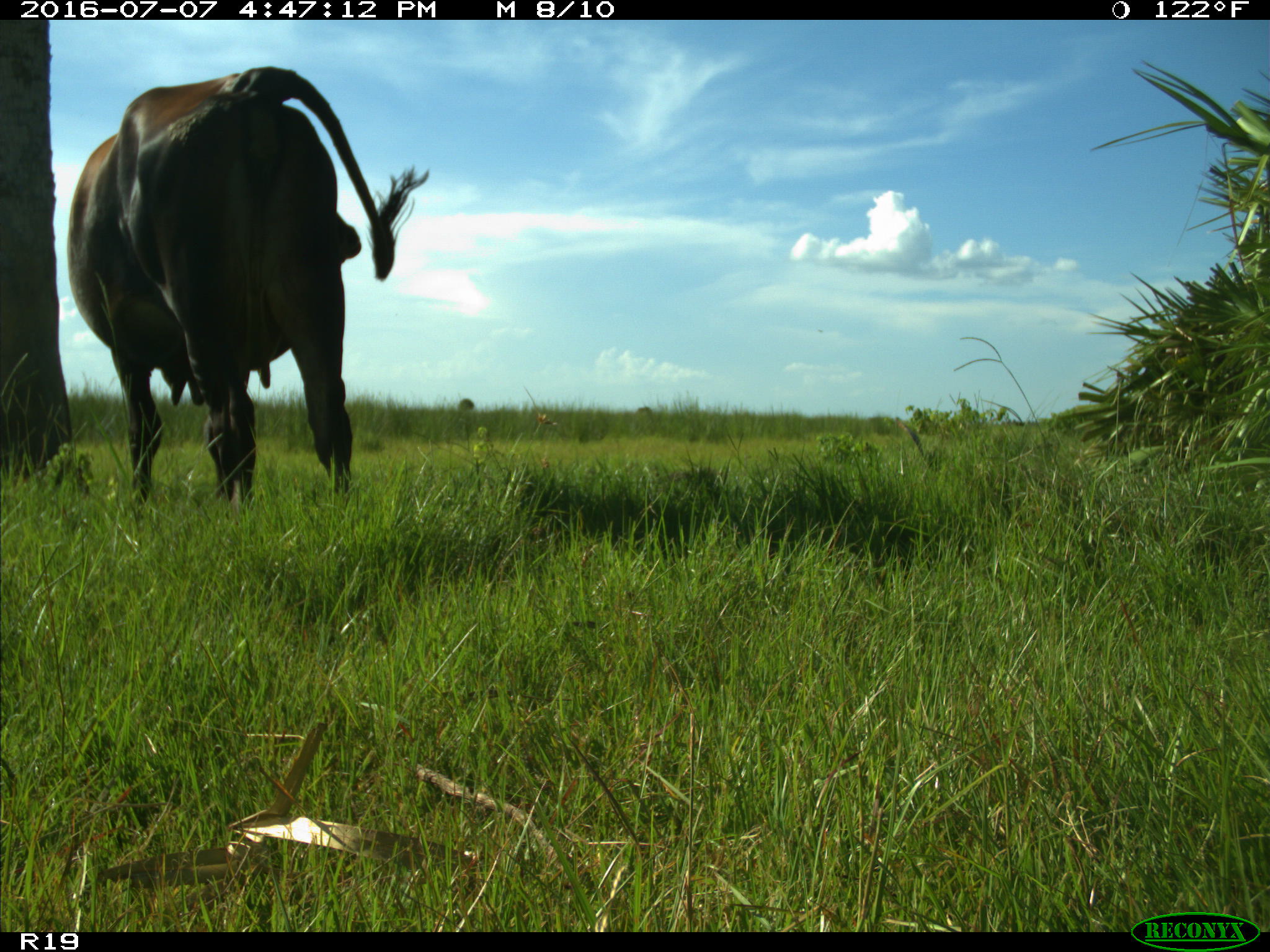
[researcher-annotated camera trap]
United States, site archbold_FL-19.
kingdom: Animalia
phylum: Chordata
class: Mammalia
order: Artiodactyla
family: Bovidae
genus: Bos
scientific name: Bos taurus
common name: domestic cow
Bos taurus (domestic cow).